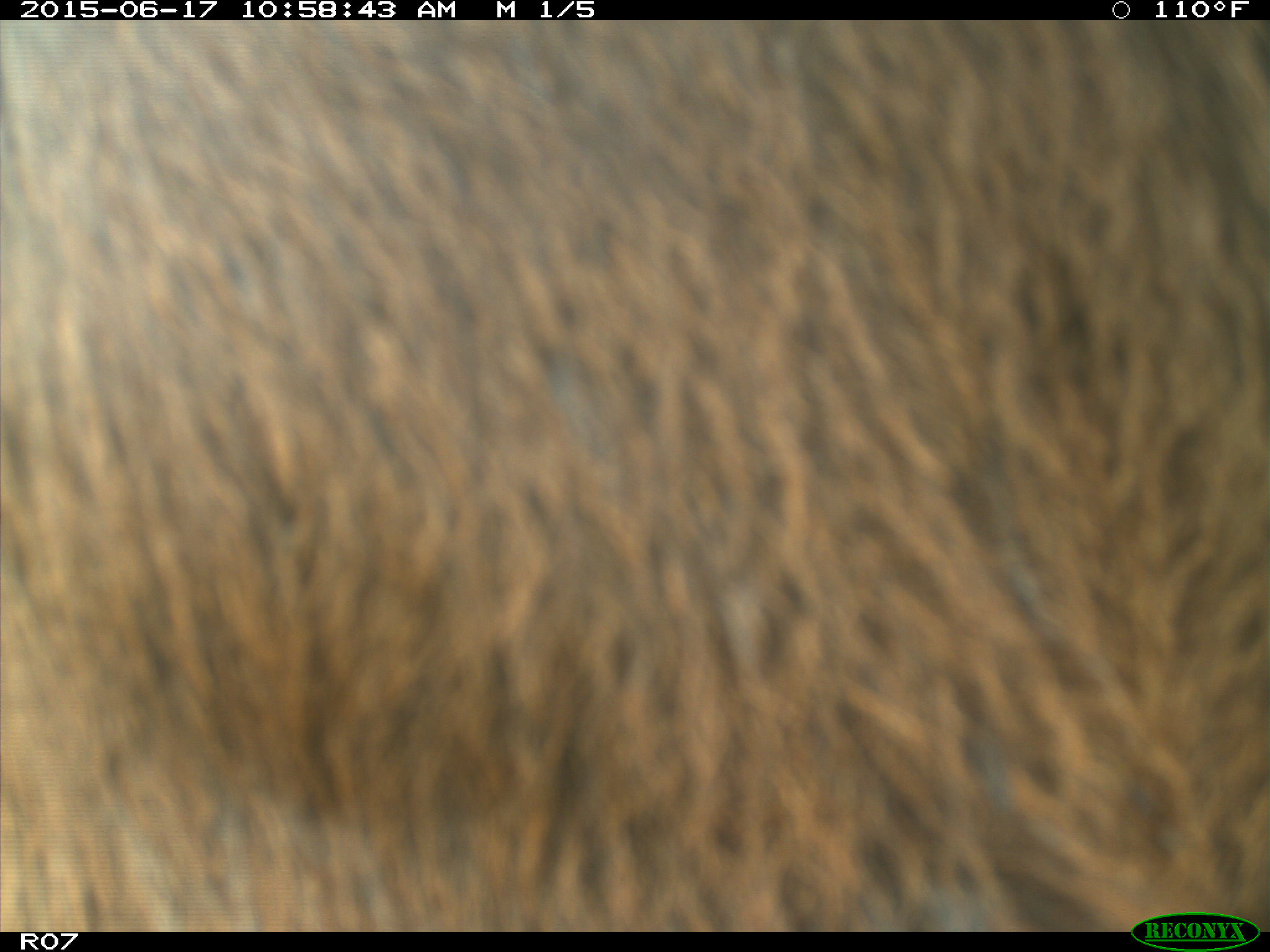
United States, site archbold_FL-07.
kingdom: Animalia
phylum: Chordata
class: Mammalia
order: Artiodactyla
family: Bovidae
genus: Bos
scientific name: Bos taurus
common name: domestic cow